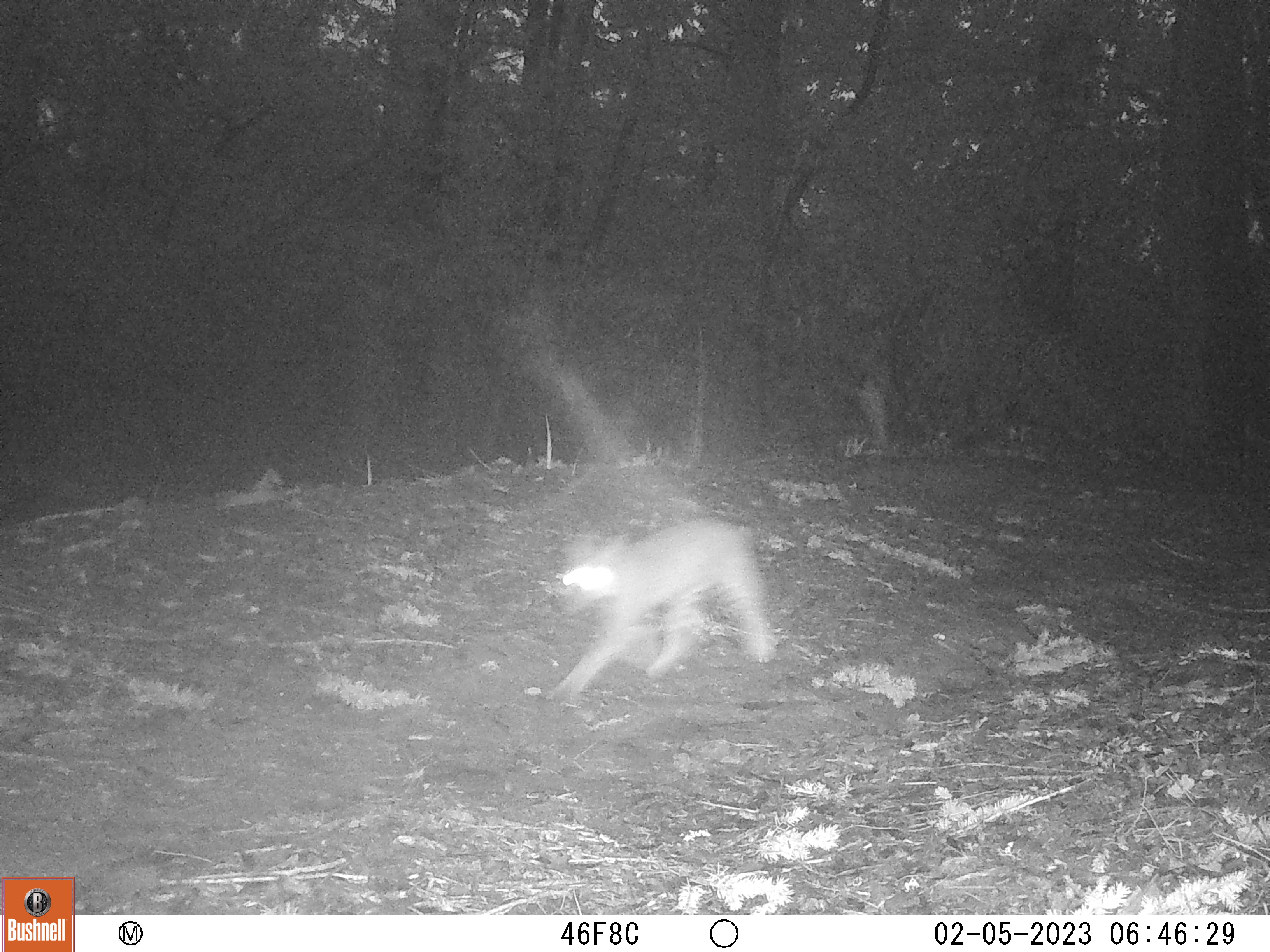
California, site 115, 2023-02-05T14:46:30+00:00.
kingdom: Animalia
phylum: Chordata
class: Mammalia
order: Carnivora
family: Felidae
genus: Lynx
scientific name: Lynx rufus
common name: bobcat